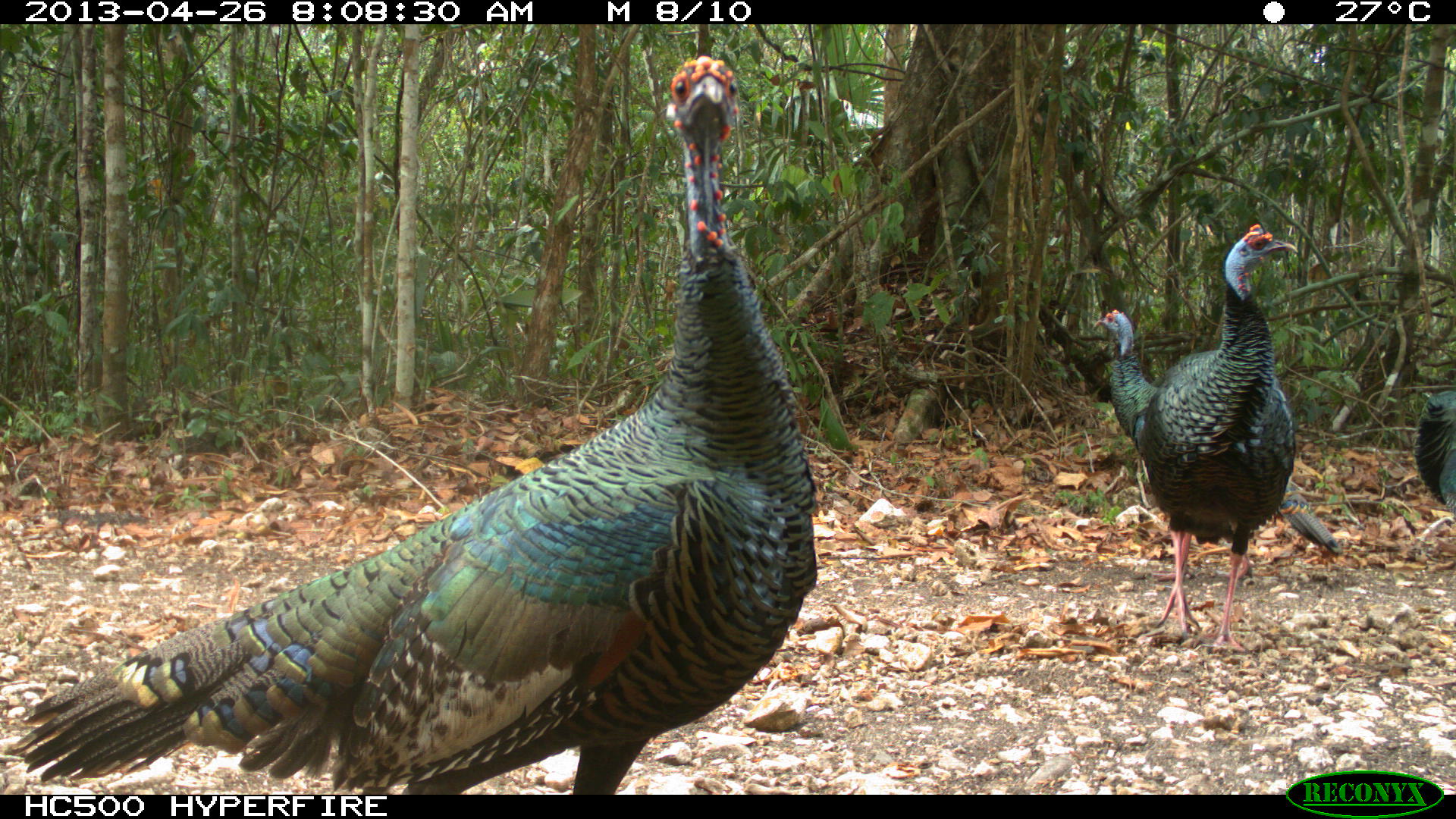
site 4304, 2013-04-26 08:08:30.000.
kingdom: Animalia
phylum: Chordata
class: Aves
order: Galliformes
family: Phasianidae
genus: Meleagris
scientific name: Meleagris ocellata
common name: ocellated turkey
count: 3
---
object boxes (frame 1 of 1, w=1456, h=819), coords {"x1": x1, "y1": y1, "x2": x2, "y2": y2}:
meleagris ocellata: {"x1": 1, "y1": 54, "x2": 816, "y2": 794}; {"x1": 1136, "y1": 223, "x2": 1298, "y2": 653}; {"x1": 1092, "y1": 309, "x2": 1340, "y2": 581}; {"x1": 1413, "y1": 389, "x2": 1456, "y2": 520}